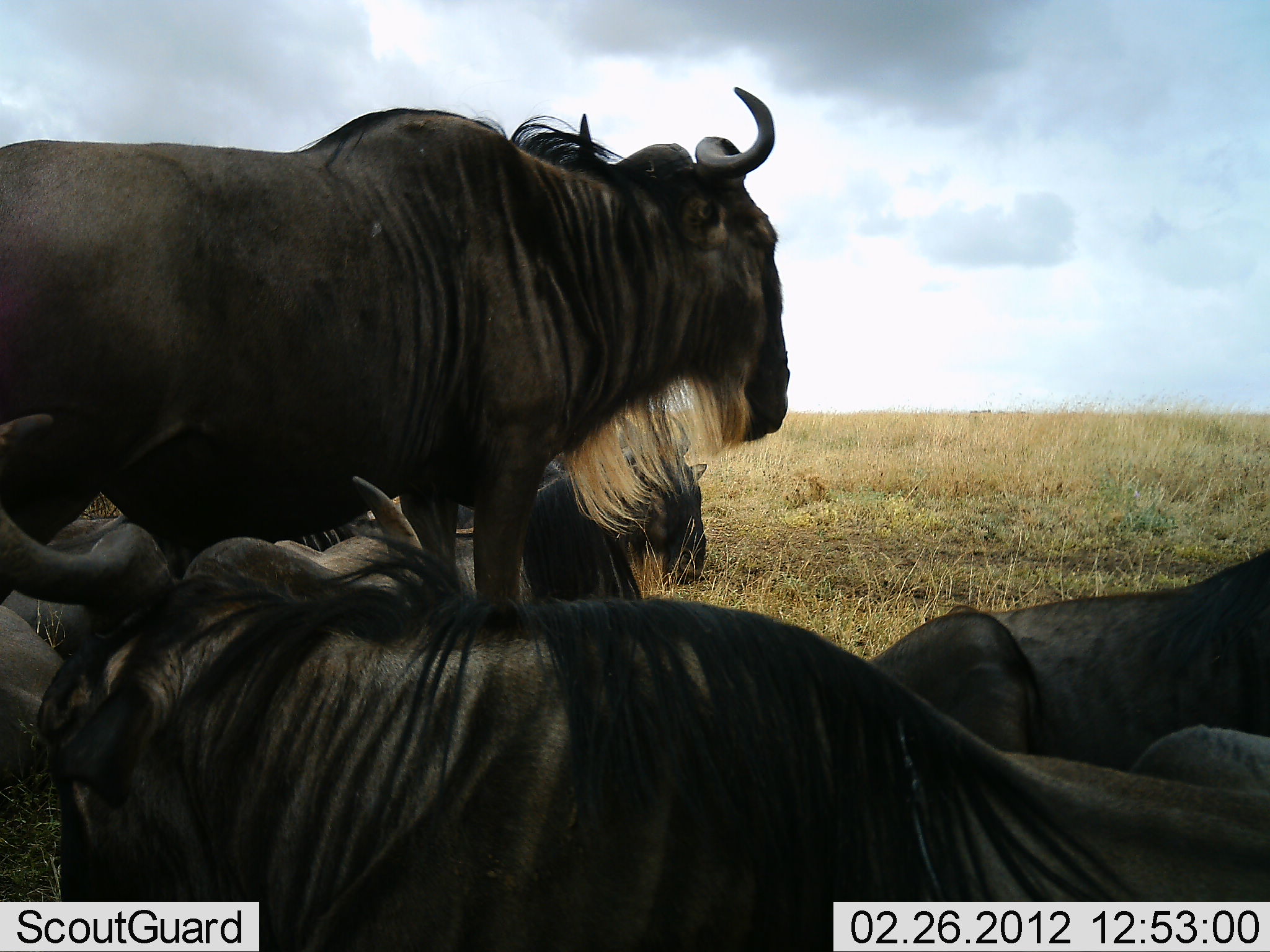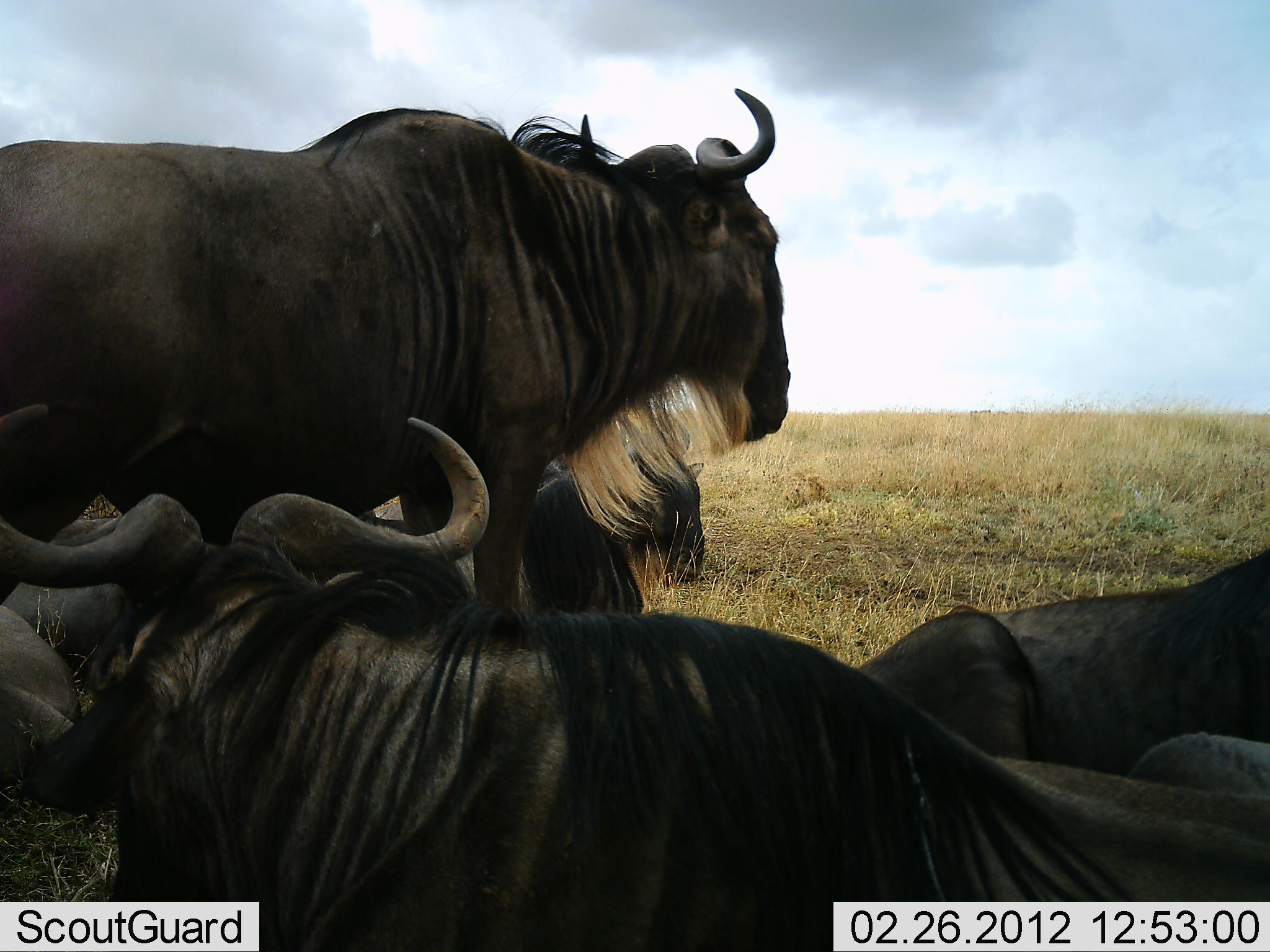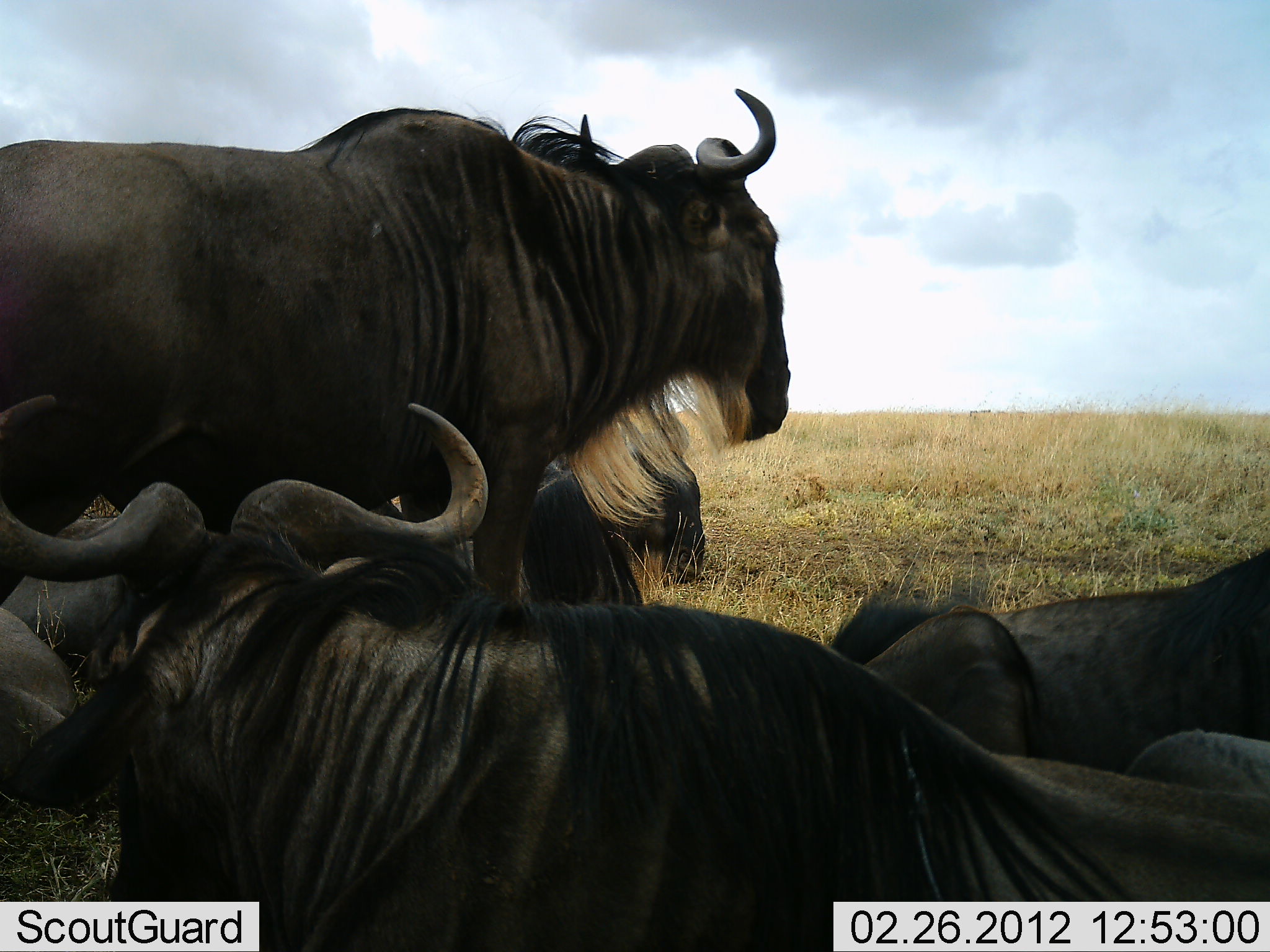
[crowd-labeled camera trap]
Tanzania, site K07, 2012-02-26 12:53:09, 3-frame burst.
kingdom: Animalia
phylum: Chordata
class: Mammalia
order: Artiodactyla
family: Bovidae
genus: Connochaetes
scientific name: Connochaetes taurinus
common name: blue wildebeest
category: wildebeest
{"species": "wildebeest (blue wildebeest) (Connochaetes taurinus)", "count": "5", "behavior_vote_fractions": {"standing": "87%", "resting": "100%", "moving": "0%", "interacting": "0%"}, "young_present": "0%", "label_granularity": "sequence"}